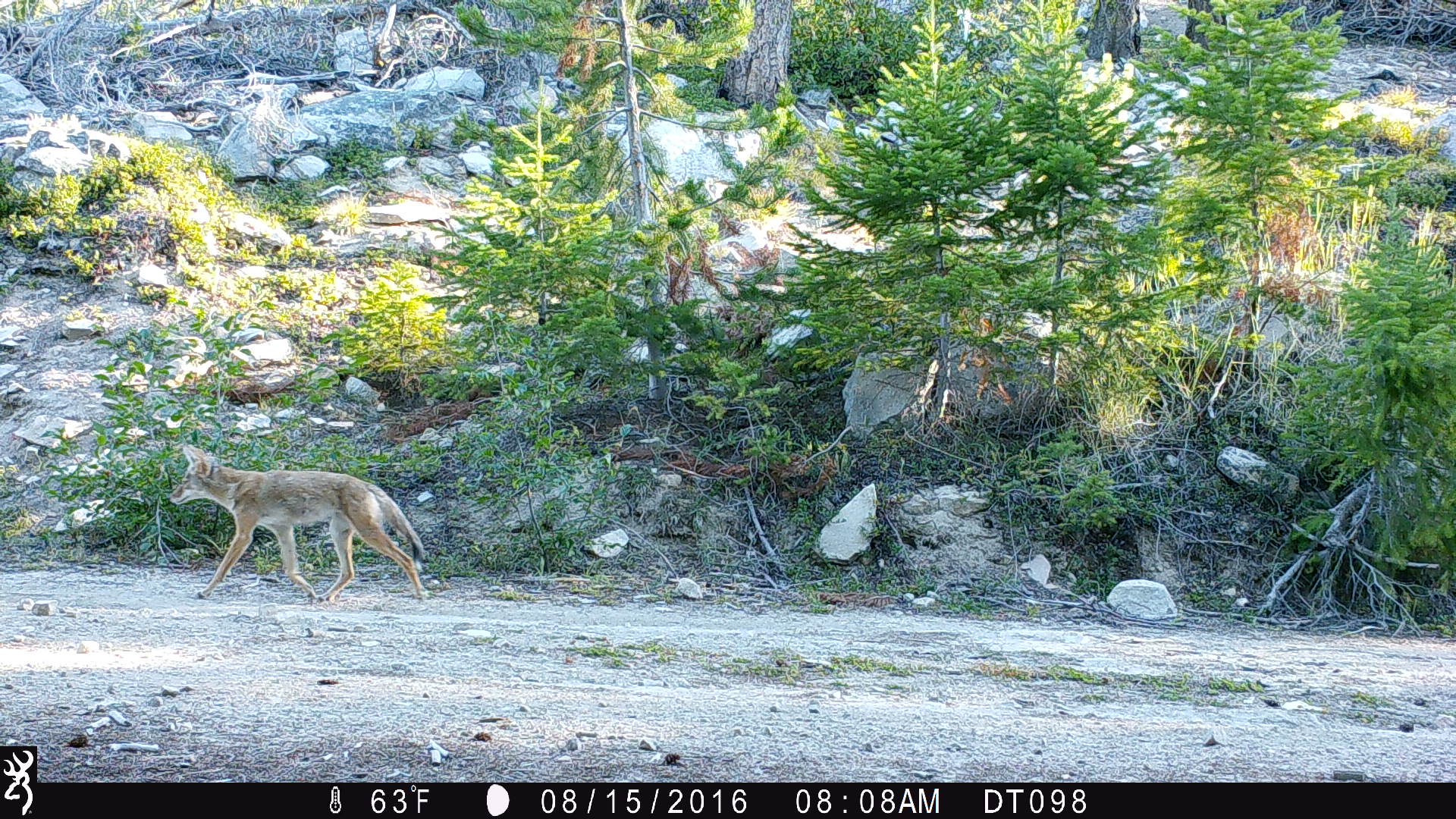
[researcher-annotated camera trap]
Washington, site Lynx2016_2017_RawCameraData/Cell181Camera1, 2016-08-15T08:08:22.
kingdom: Animalia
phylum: Chordata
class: Mammalia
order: Carnivora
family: Canidae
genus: Canis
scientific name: Canis latrans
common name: coyote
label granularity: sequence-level